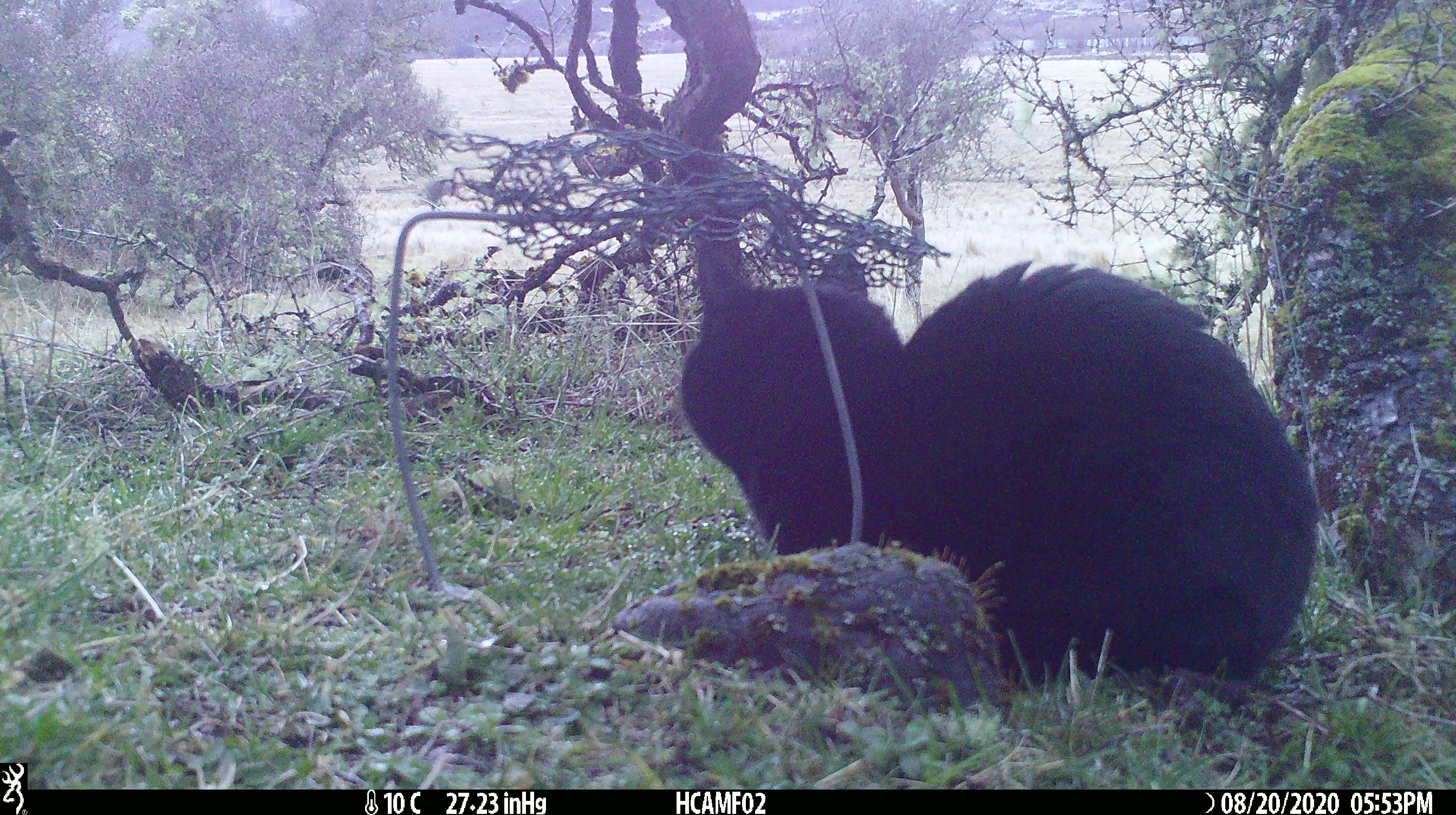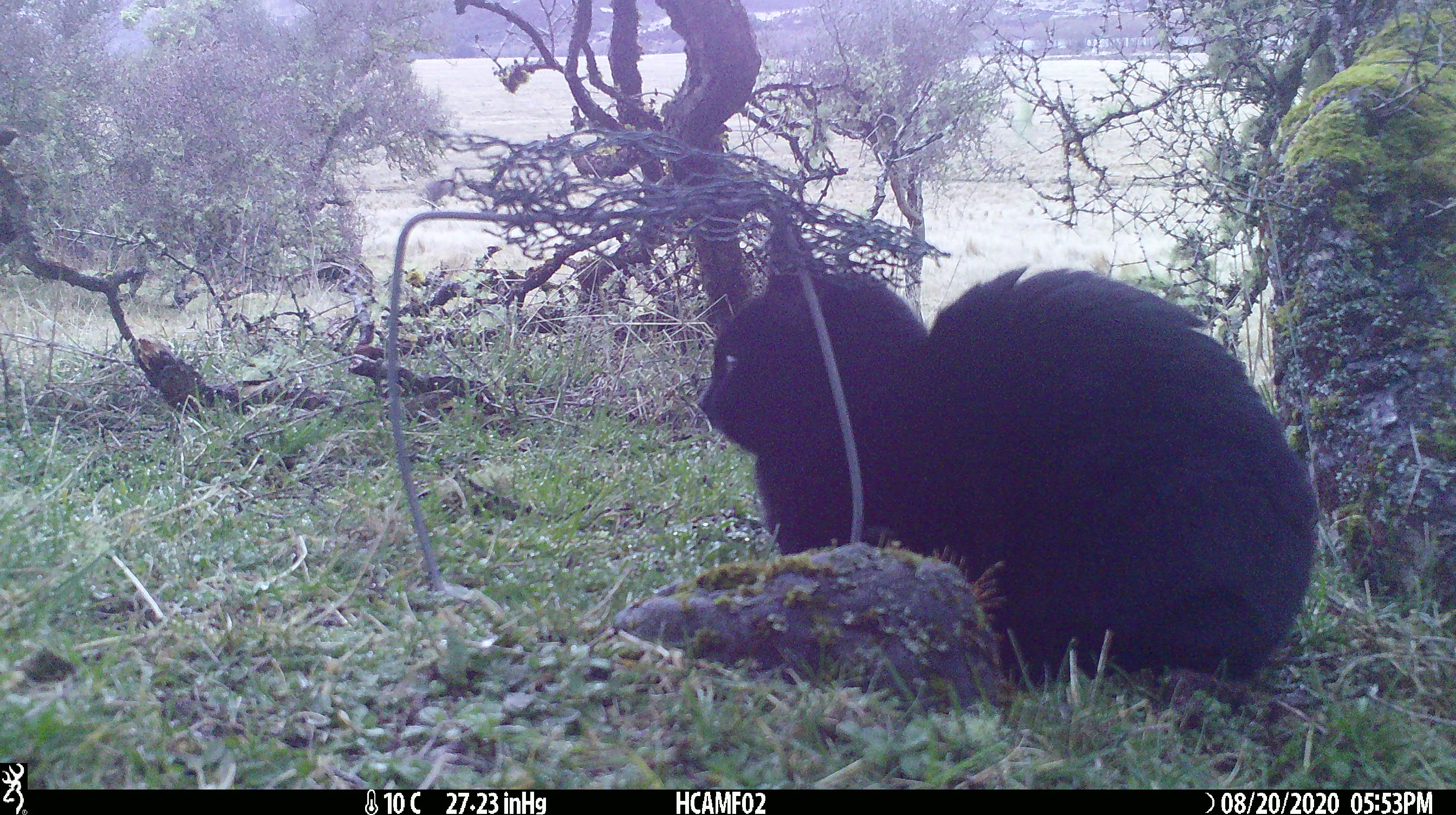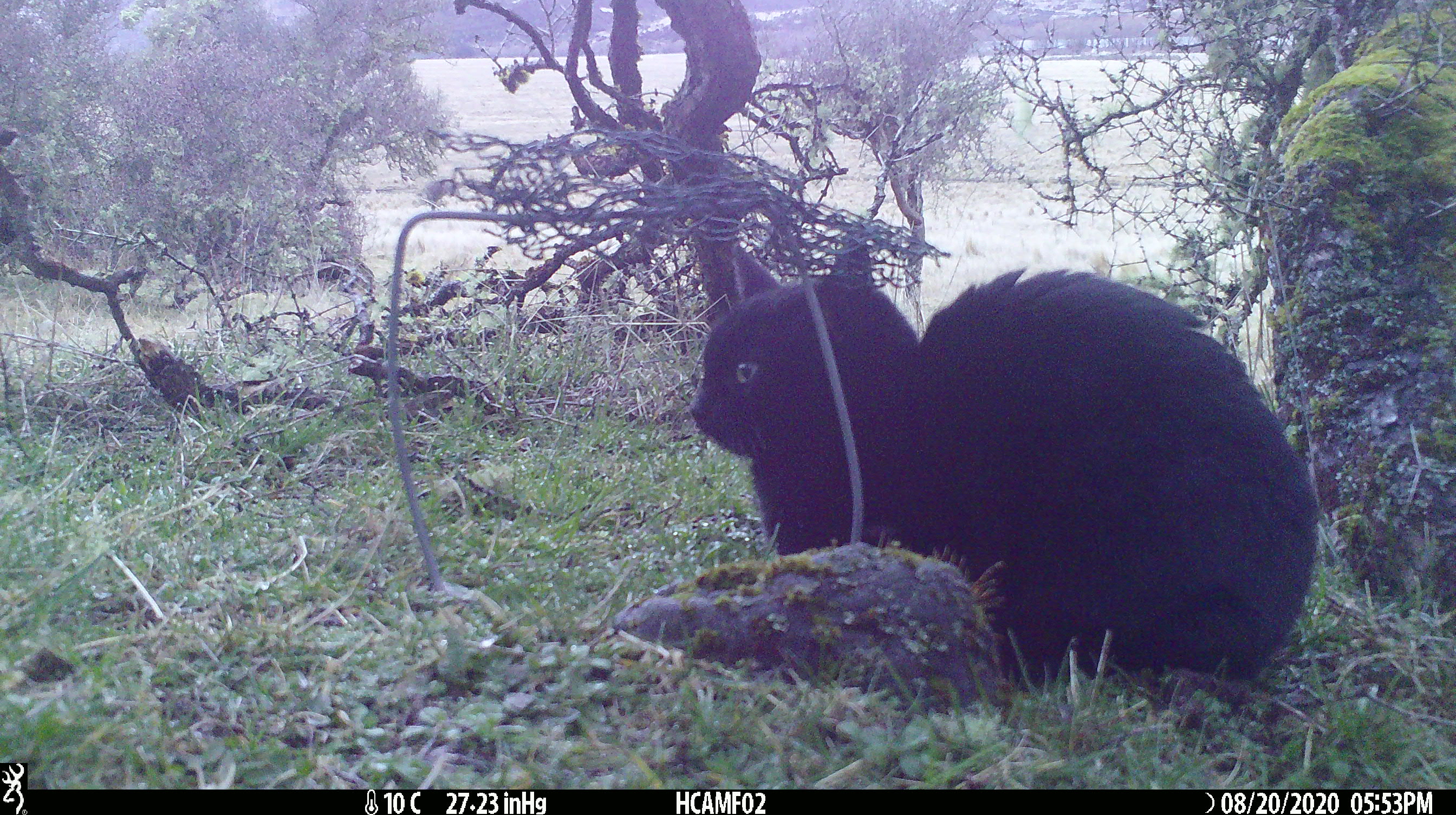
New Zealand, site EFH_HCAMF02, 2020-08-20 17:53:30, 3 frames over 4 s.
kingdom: Animalia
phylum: Chordata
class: Mammalia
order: Carnivora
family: Felidae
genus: Felis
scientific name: Felis catus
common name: domestic cat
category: cat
Cat (domestic cat) (Felis catus).